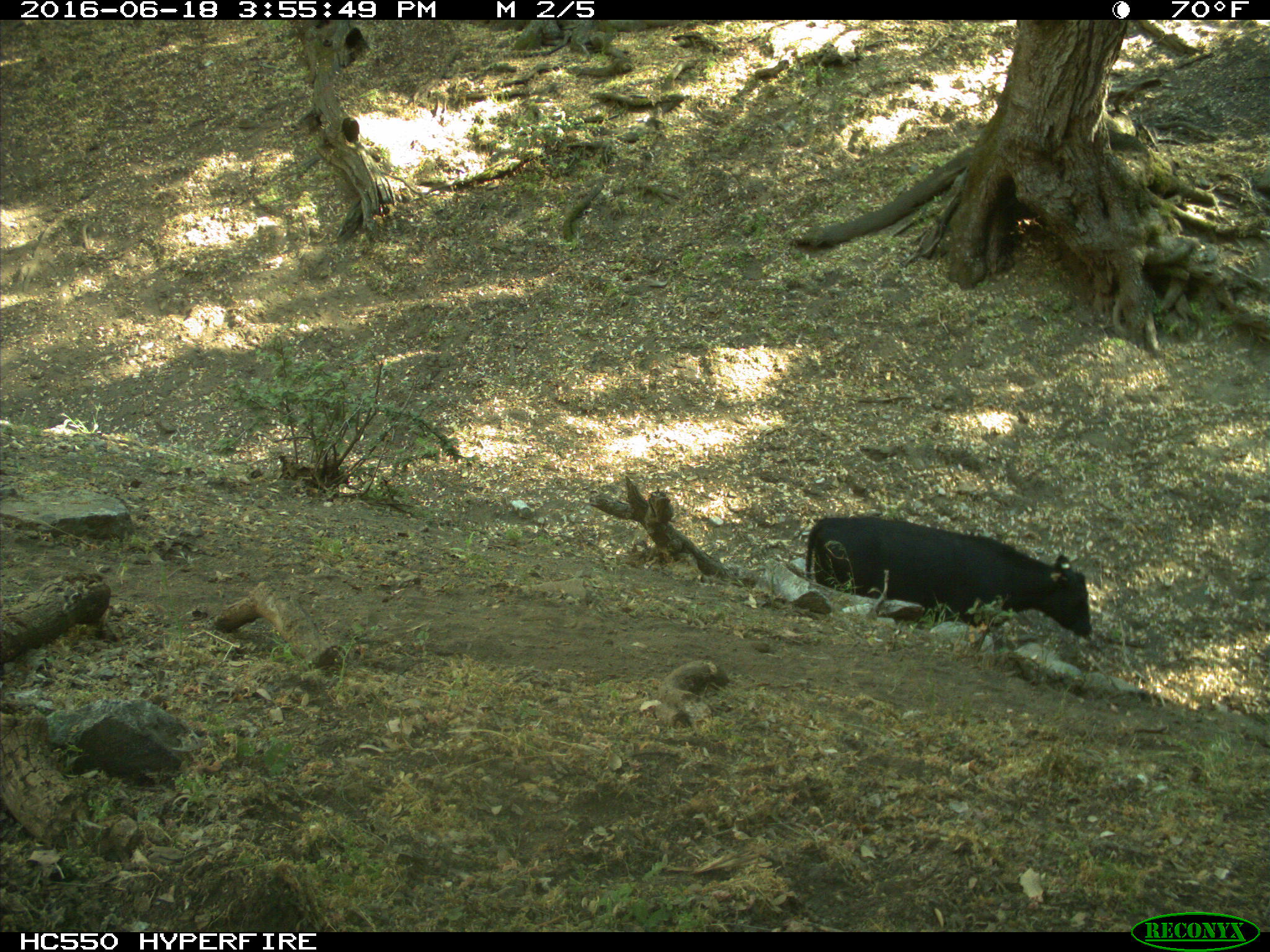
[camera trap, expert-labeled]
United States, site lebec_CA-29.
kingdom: Animalia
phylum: Chordata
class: Mammalia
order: Artiodactyla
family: Bovidae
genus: Bos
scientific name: Bos taurus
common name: domestic cow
Bos taurus (domestic cow).